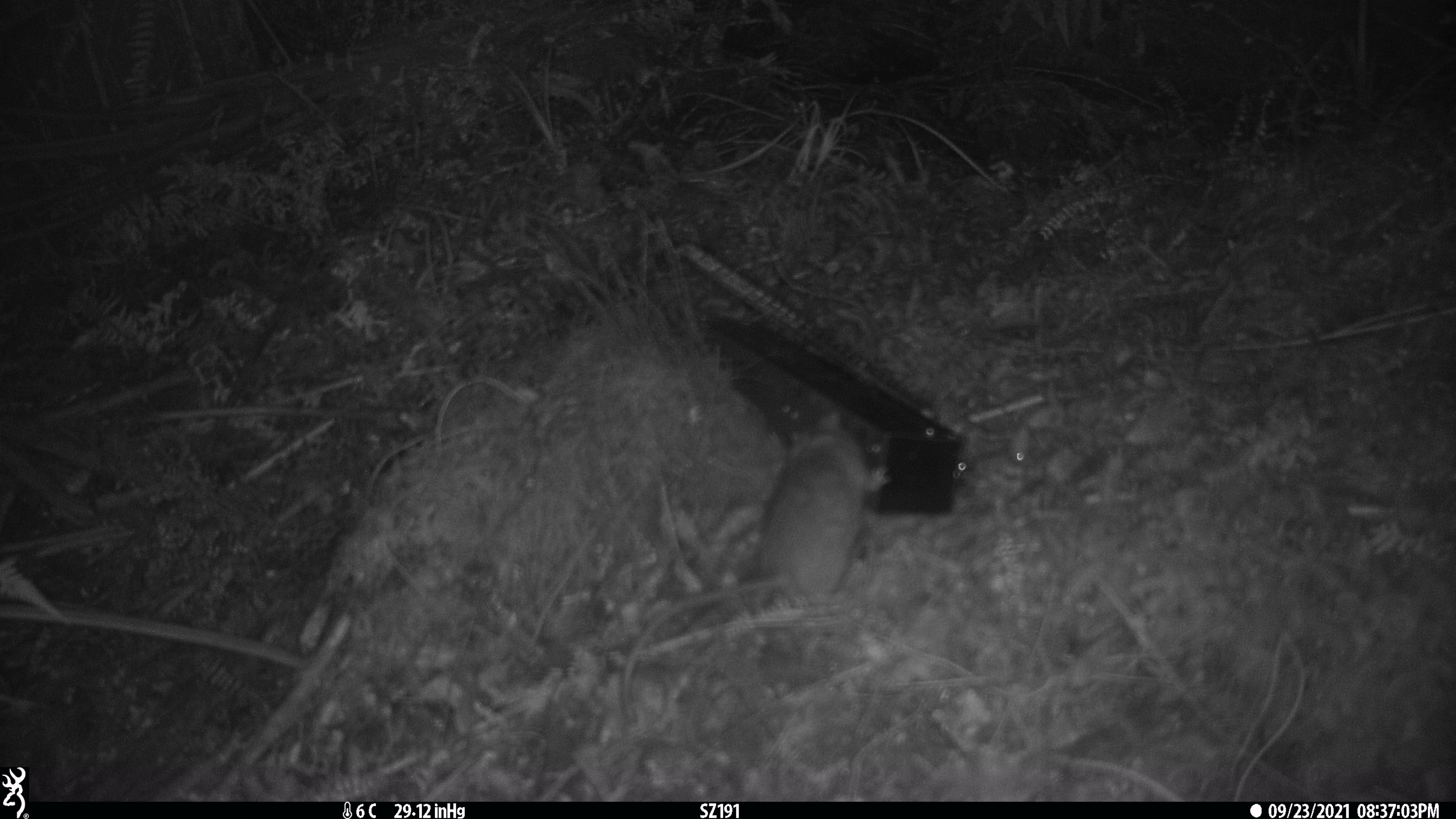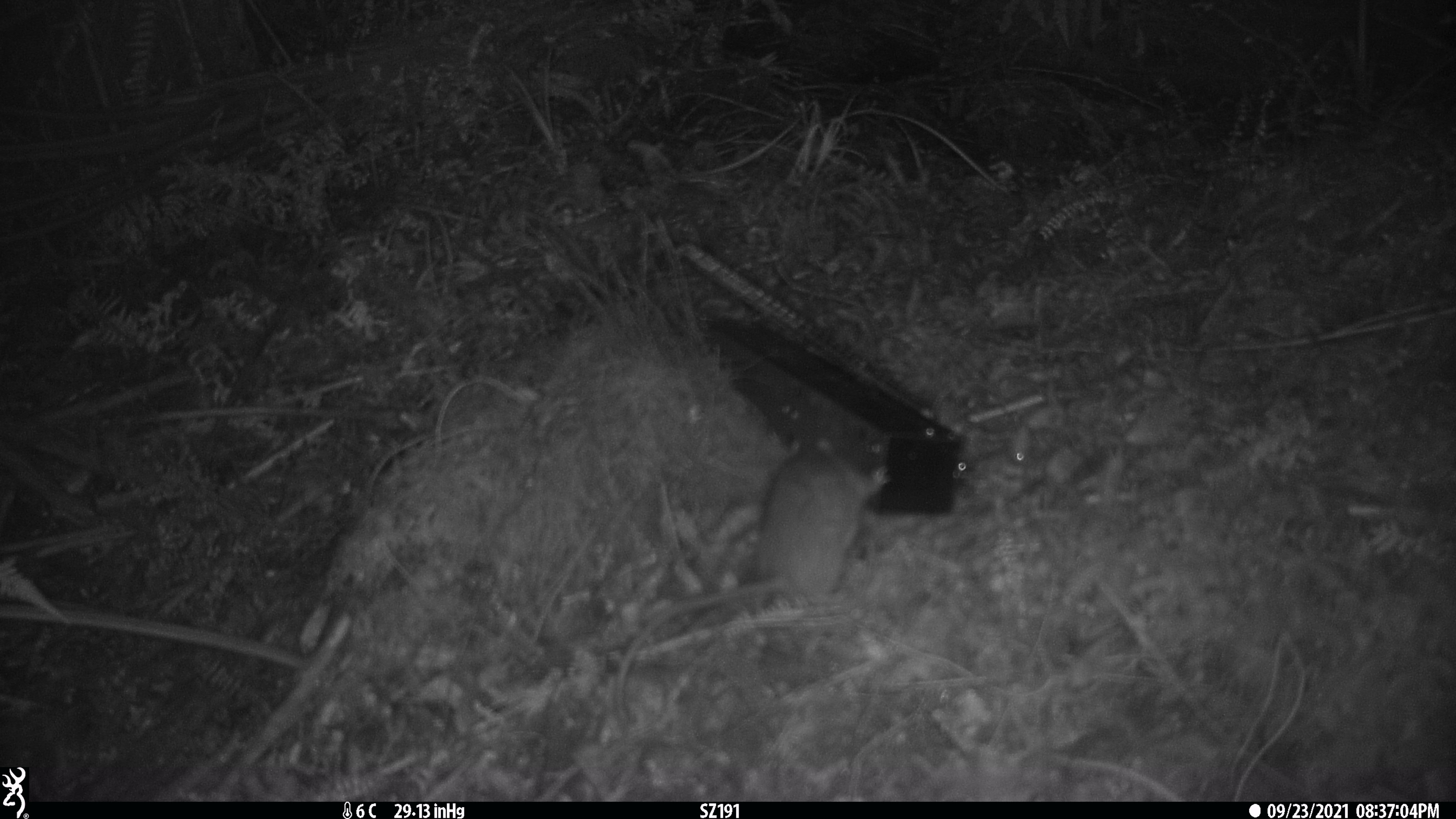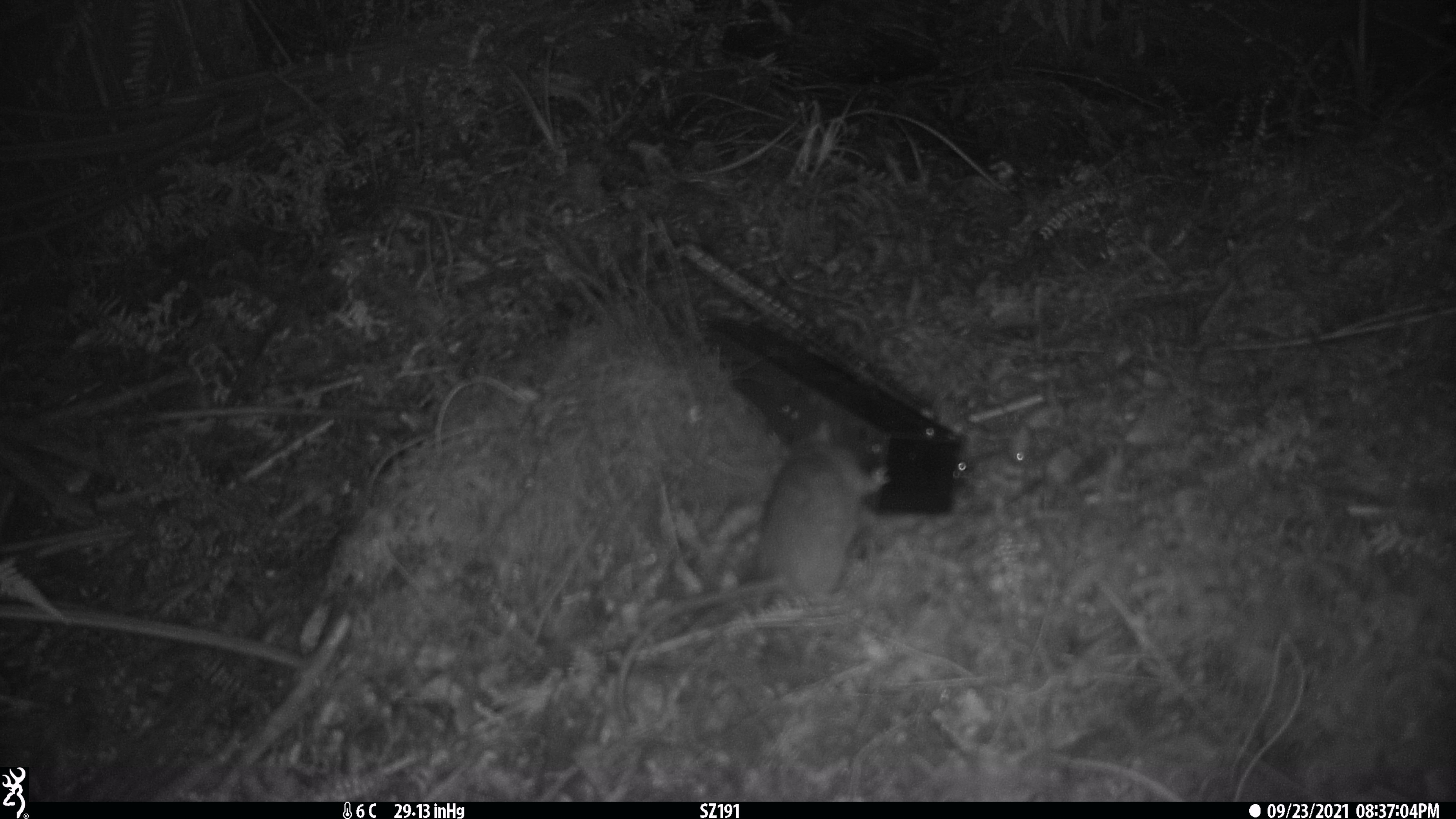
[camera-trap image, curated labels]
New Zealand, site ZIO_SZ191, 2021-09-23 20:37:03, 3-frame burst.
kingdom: Animalia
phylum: Chordata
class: Mammalia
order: Rodentia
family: Muridae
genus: Rattus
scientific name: Rattus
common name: rat